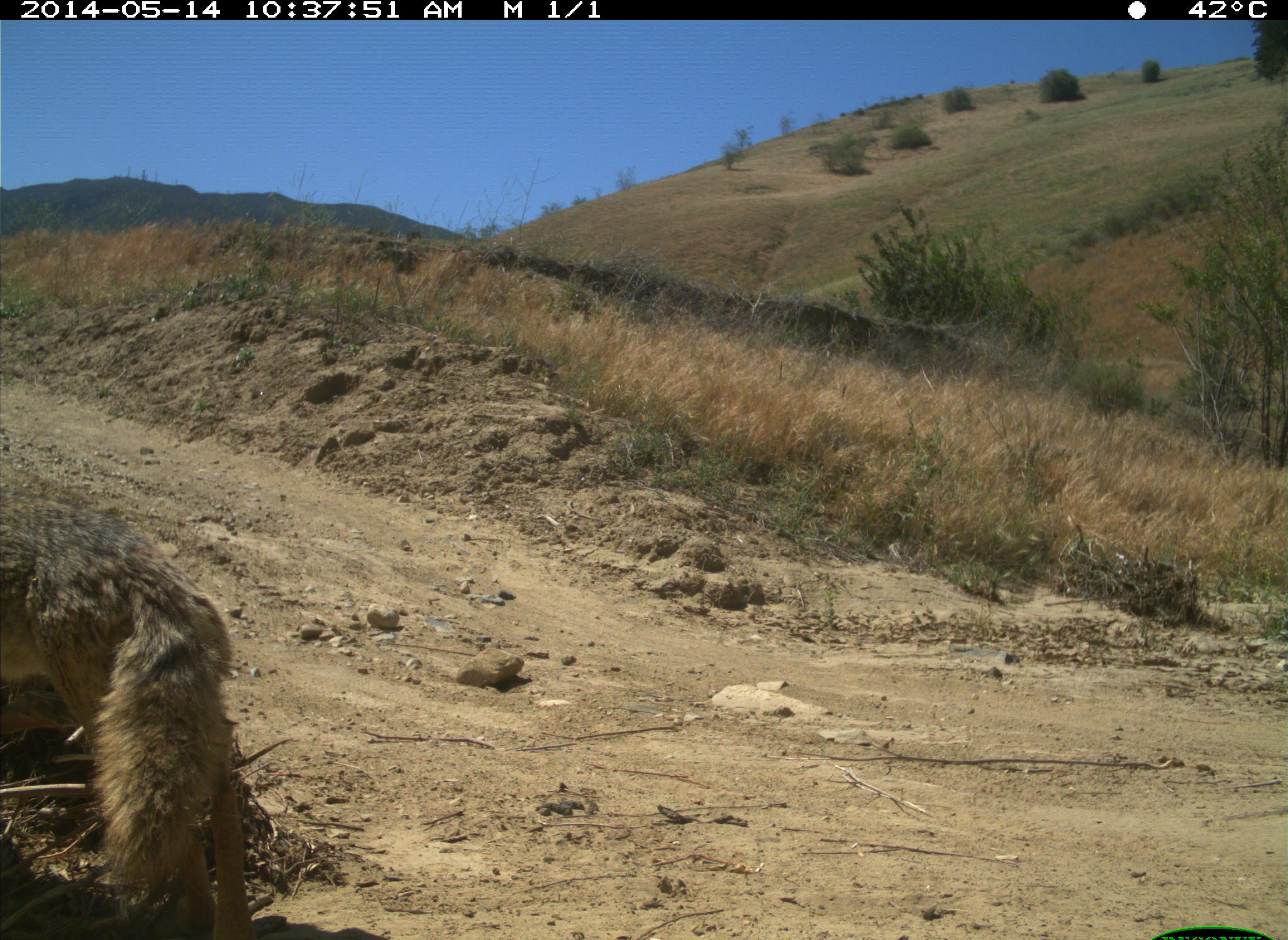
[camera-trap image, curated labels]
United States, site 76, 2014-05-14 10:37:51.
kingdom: Animalia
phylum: Chordata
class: Mammalia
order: Carnivora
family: Canidae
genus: Canis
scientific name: Canis latrans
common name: coyote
Coyote (Canis latrans).